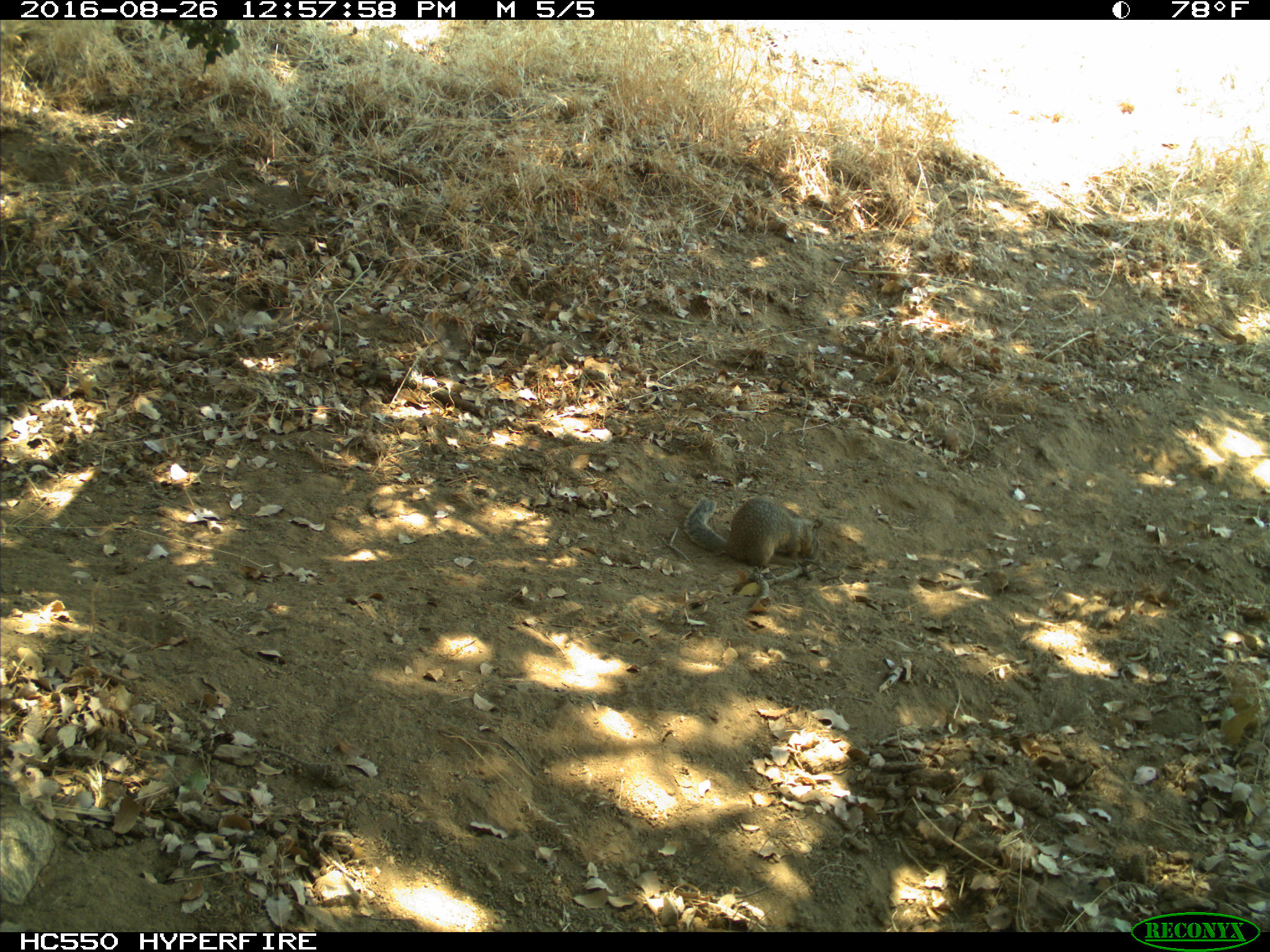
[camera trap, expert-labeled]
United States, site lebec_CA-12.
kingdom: Animalia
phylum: Chordata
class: Mammalia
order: Rodentia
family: Sciuridae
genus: Otospermophilus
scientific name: Otospermophilus beecheyi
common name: california ground squirrel